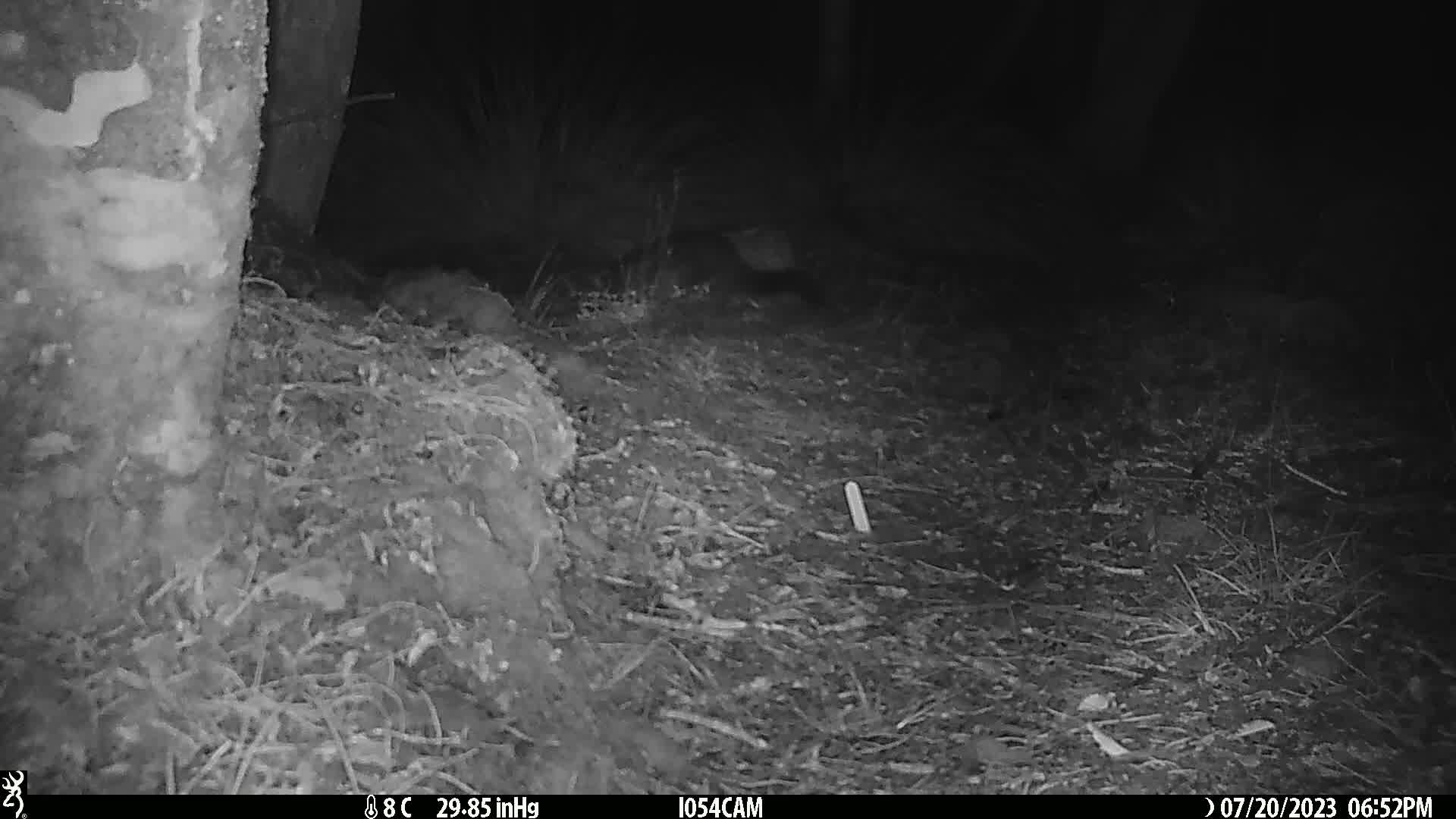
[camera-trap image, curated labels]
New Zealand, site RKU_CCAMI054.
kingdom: Animalia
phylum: Chordata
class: Mammalia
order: Diprotodontia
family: Phalangeridae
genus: Trichosurus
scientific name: Trichosurus vulpecula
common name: common brushtail possum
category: possum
Possum (common brushtail possum) (Trichosurus vulpecula).